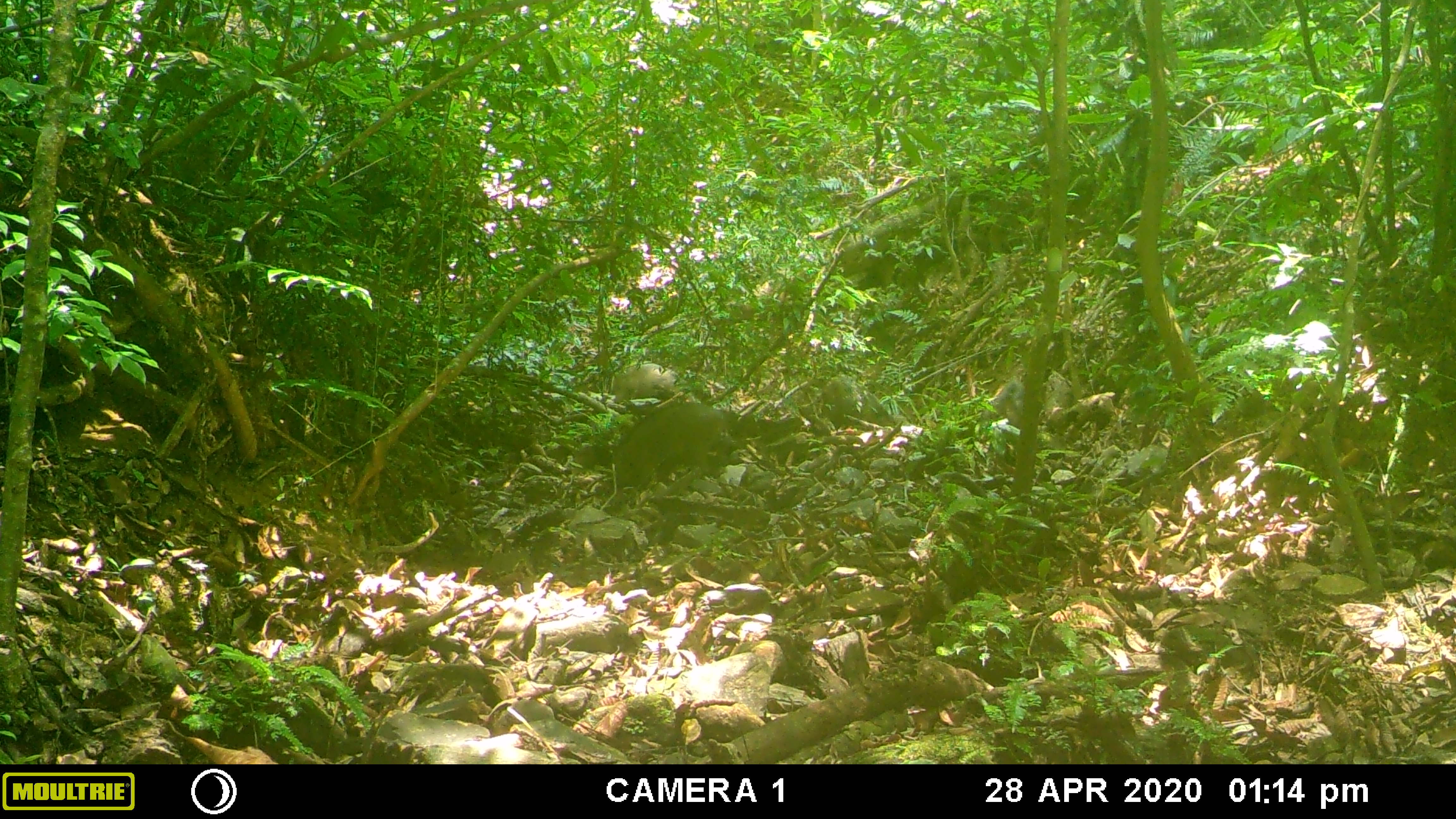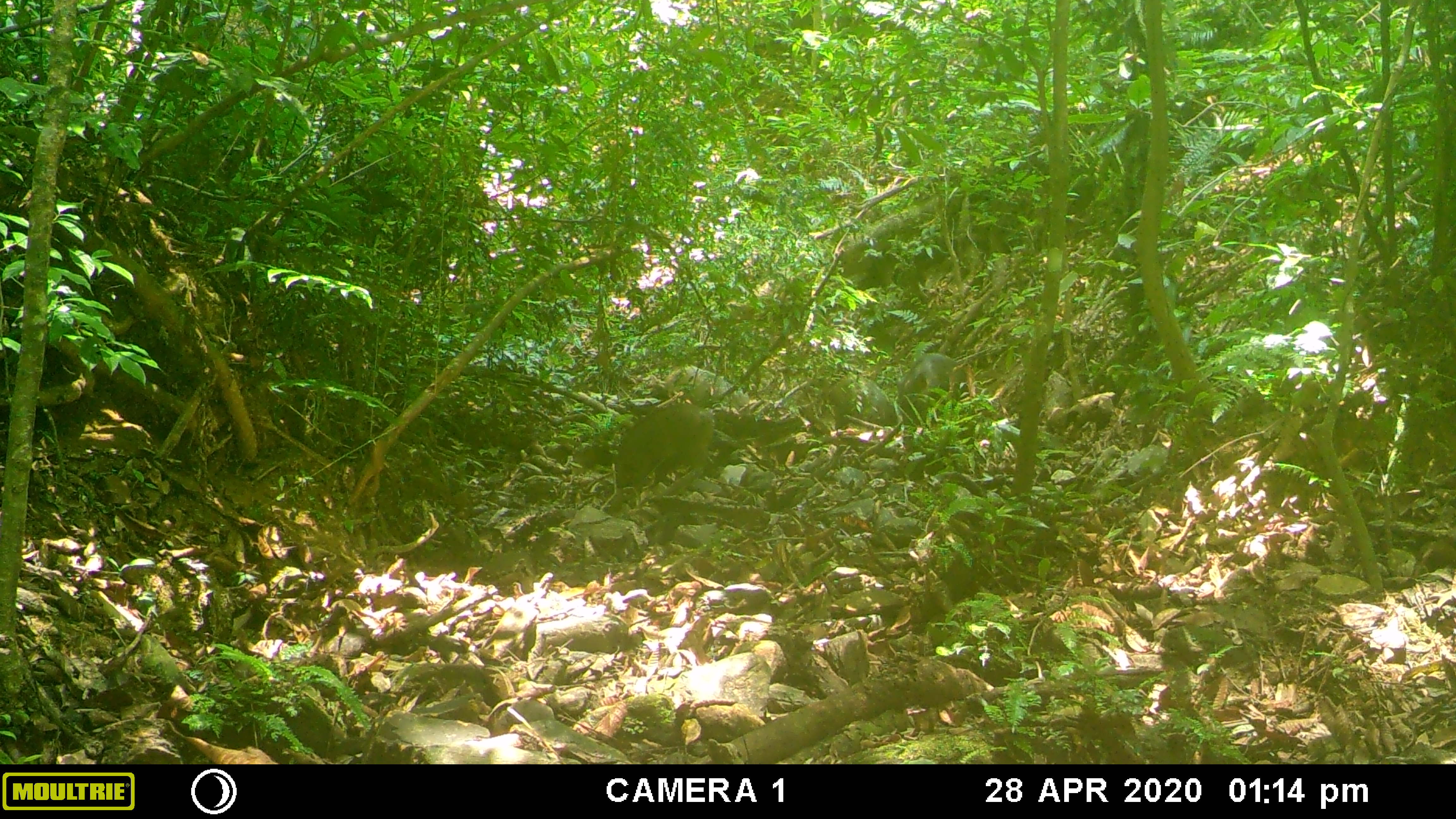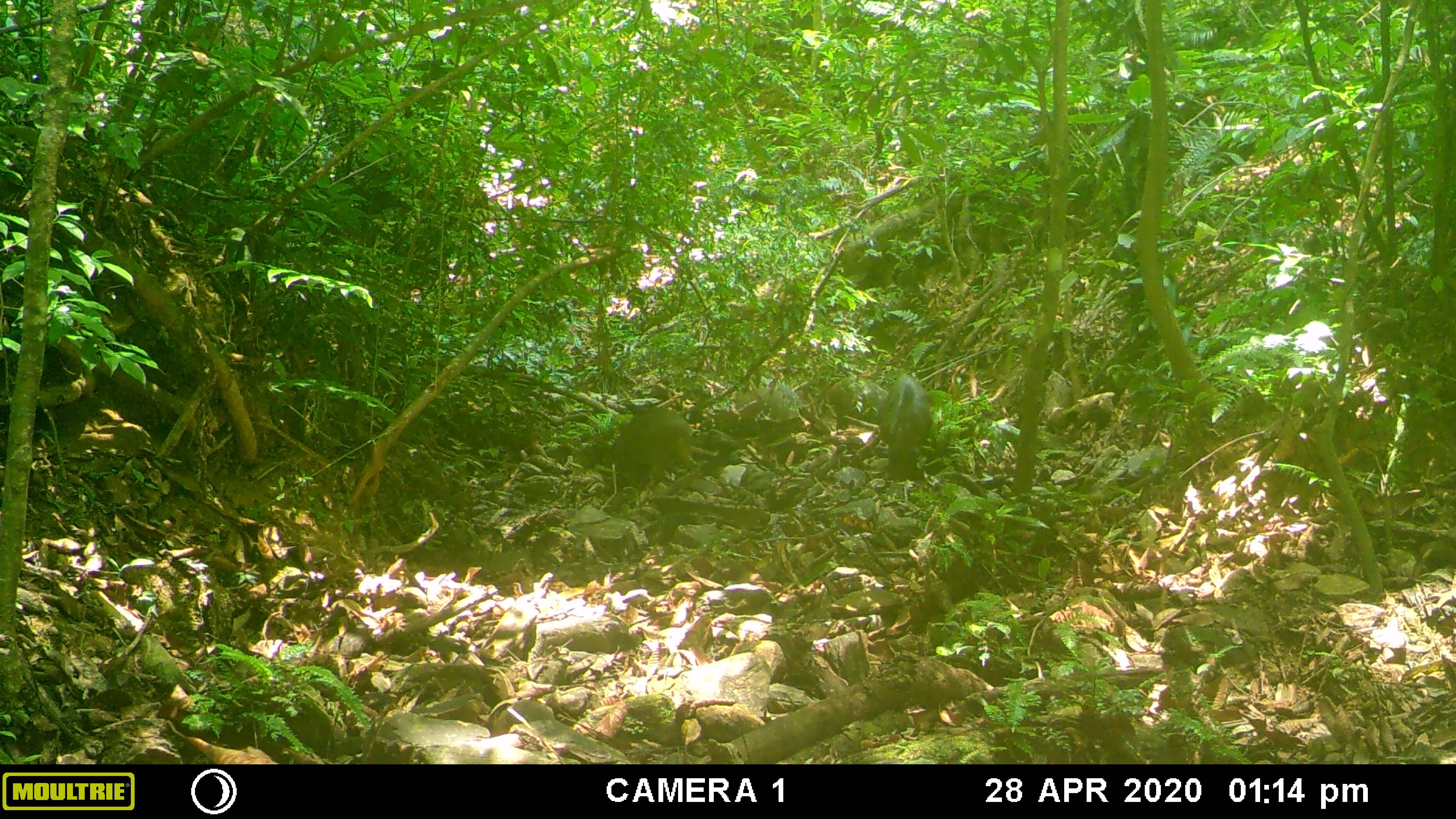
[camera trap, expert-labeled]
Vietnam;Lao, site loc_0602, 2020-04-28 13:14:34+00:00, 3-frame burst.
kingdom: Animalia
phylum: Chordata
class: Mammalia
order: Artiodactyla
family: Suidae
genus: Sus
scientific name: Sus scrofa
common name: eurasian wild pig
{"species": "eurasian wild pig (Sus scrofa)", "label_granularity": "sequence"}